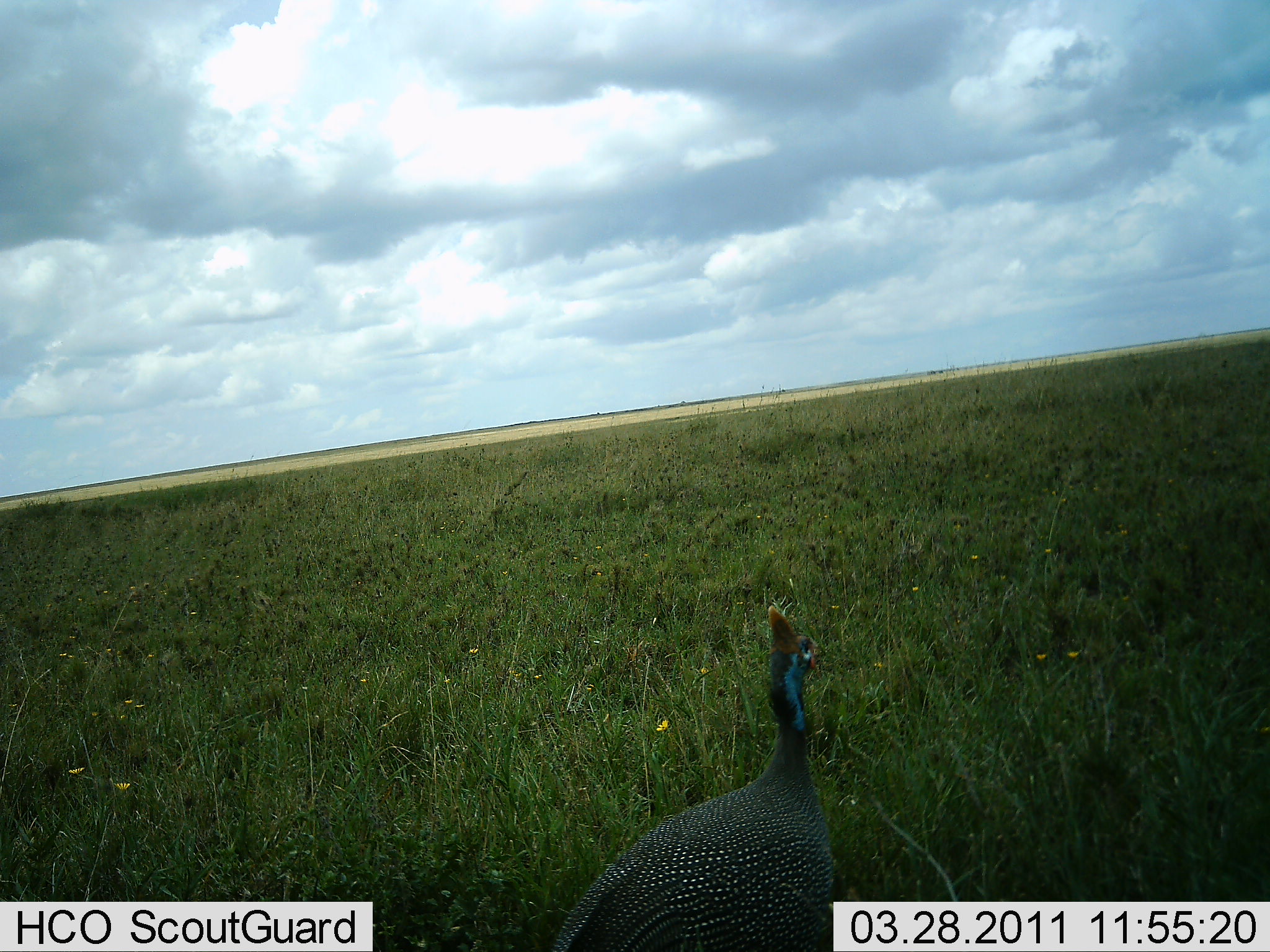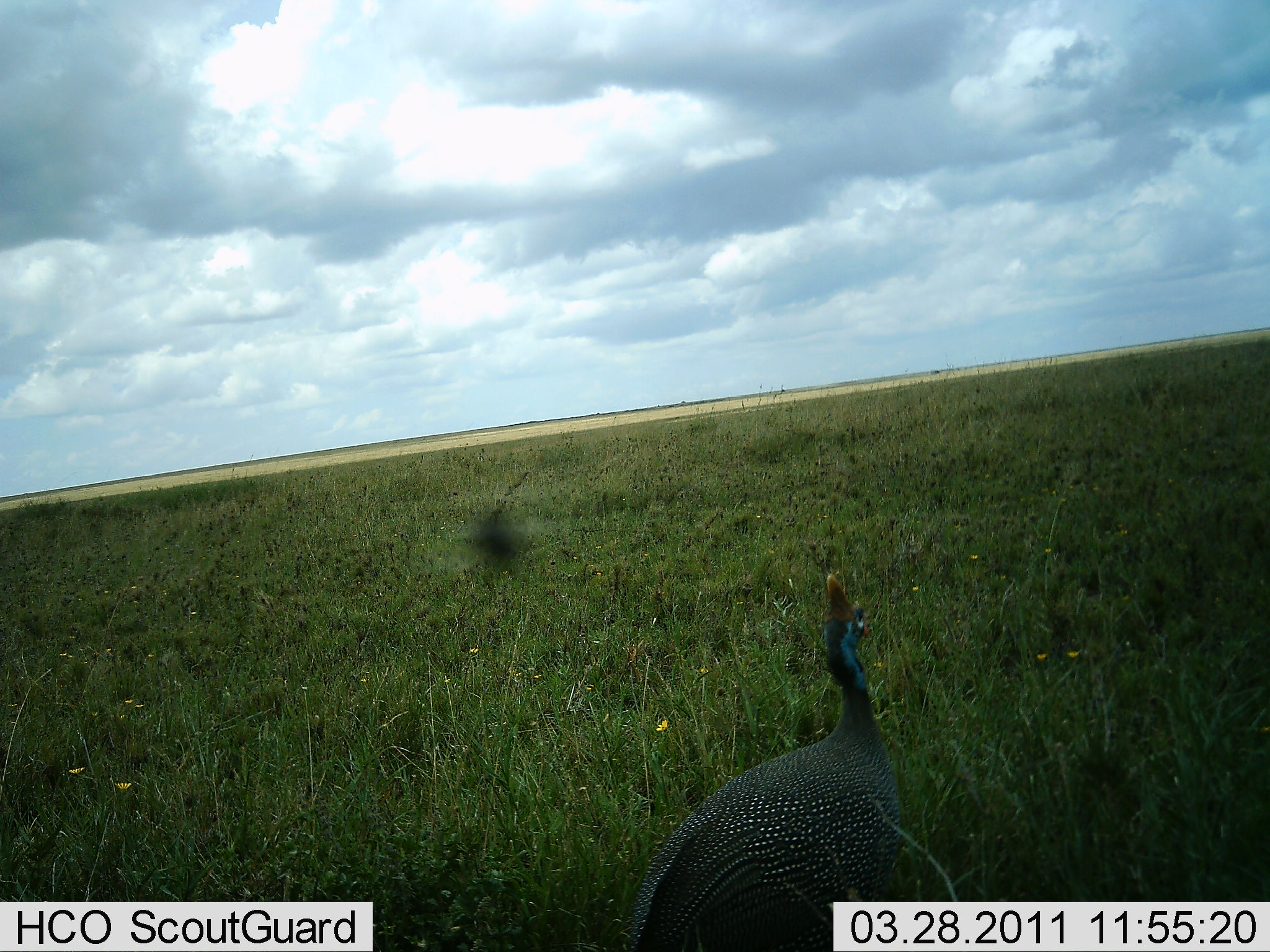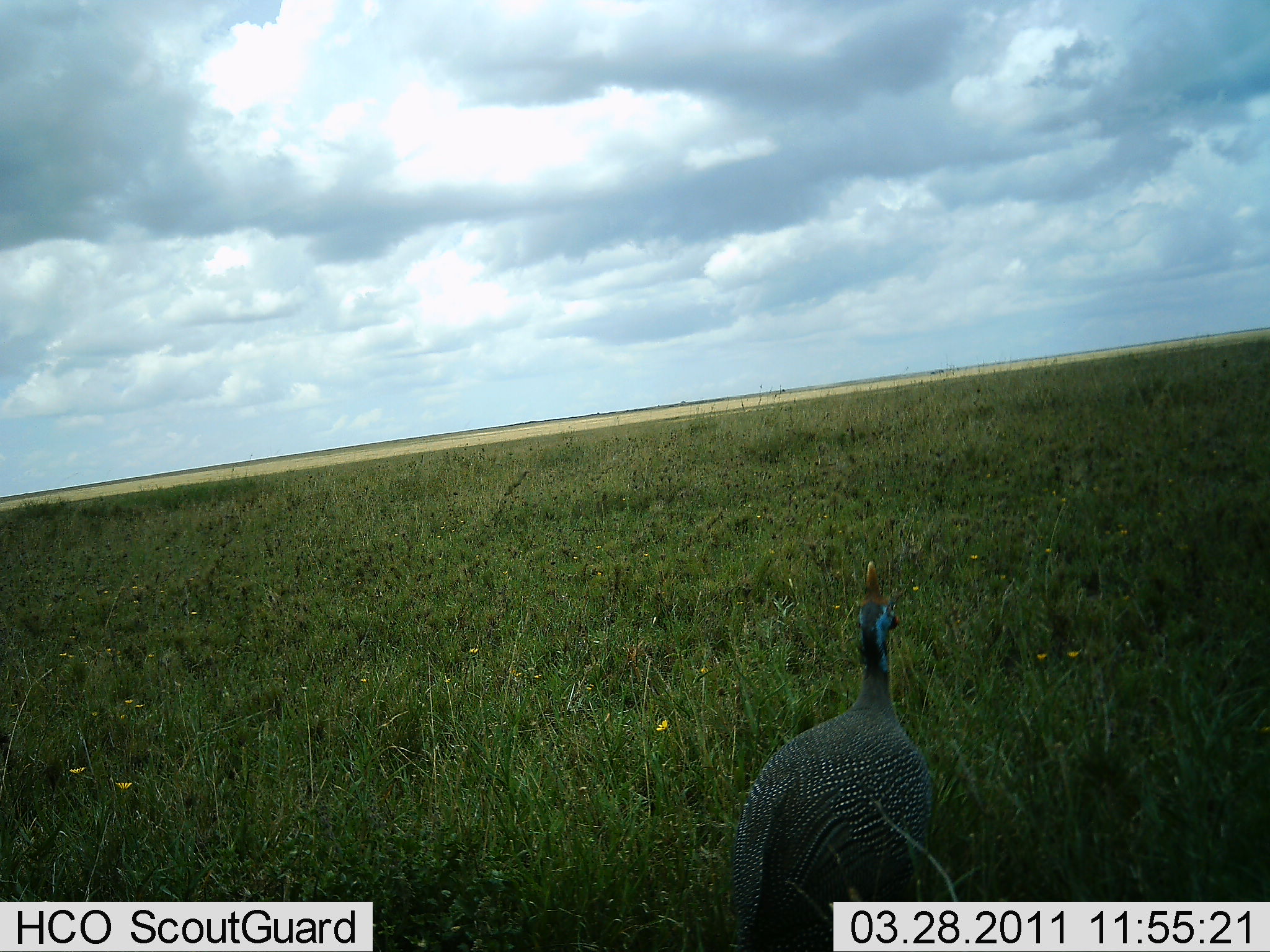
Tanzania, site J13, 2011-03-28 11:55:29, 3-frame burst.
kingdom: Animalia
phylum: Chordata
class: Aves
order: Galliformes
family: Numididae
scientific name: Numididae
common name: guinea fowl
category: guineafowl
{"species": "guineafowl (guinea fowl) (Numididae)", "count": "1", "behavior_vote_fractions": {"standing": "27%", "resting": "0%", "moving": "82%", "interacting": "0%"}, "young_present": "0%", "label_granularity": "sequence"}